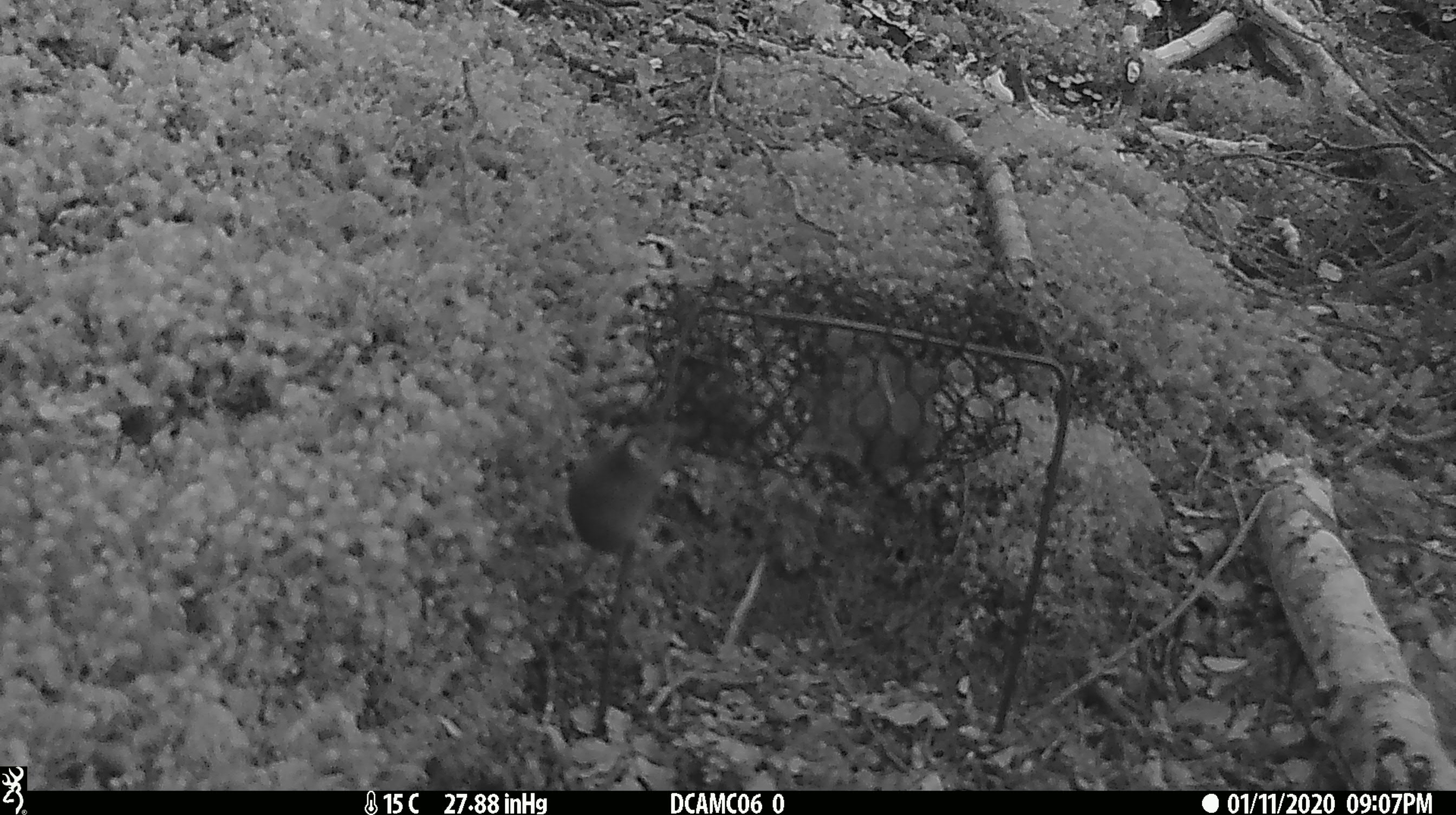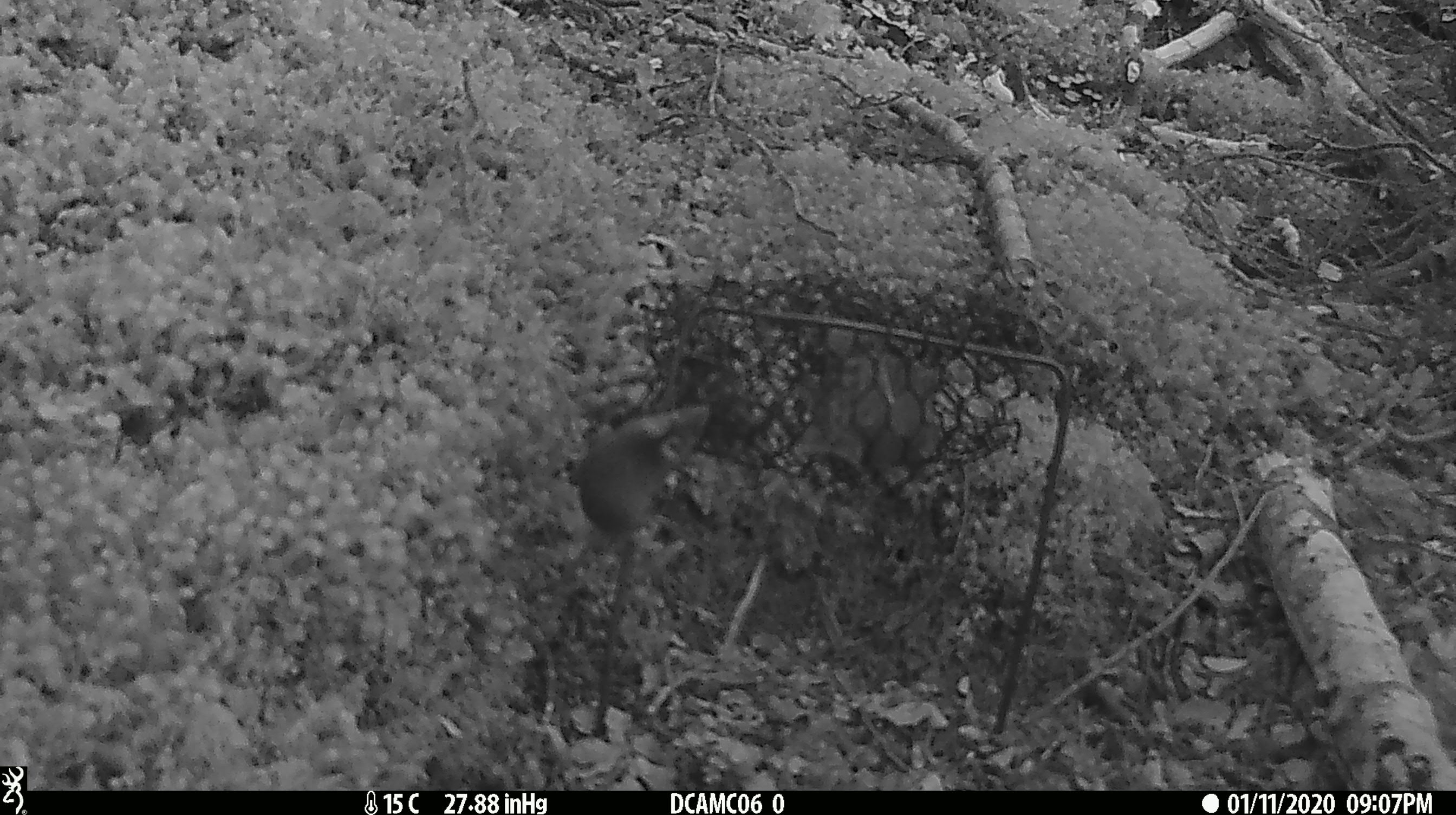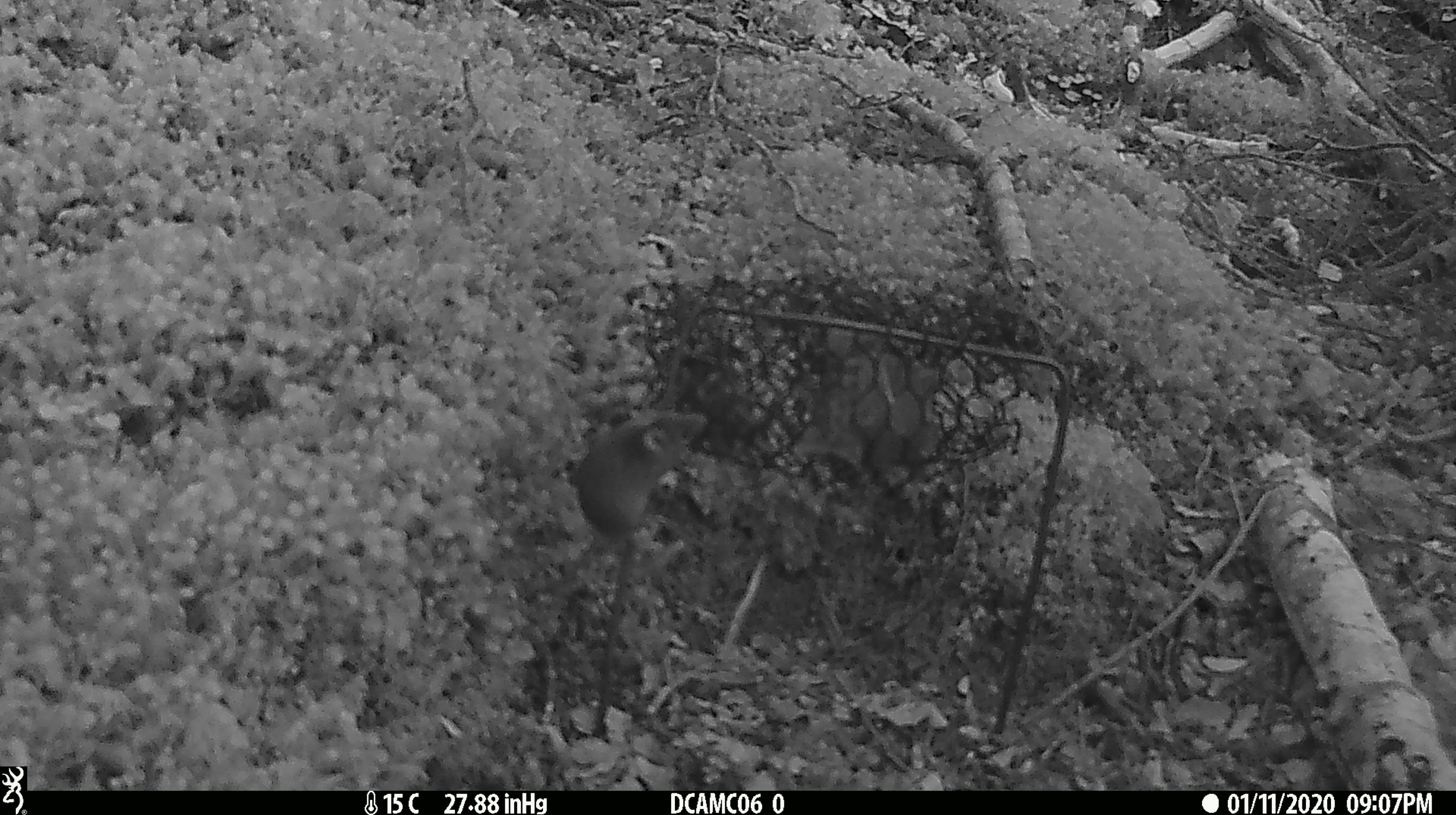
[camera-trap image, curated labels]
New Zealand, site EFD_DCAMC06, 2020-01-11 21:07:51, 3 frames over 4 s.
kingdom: Animalia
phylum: Chordata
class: Mammalia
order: Rodentia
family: Muridae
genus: Mus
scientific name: Mus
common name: mouse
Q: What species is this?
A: Mouse (Mus).